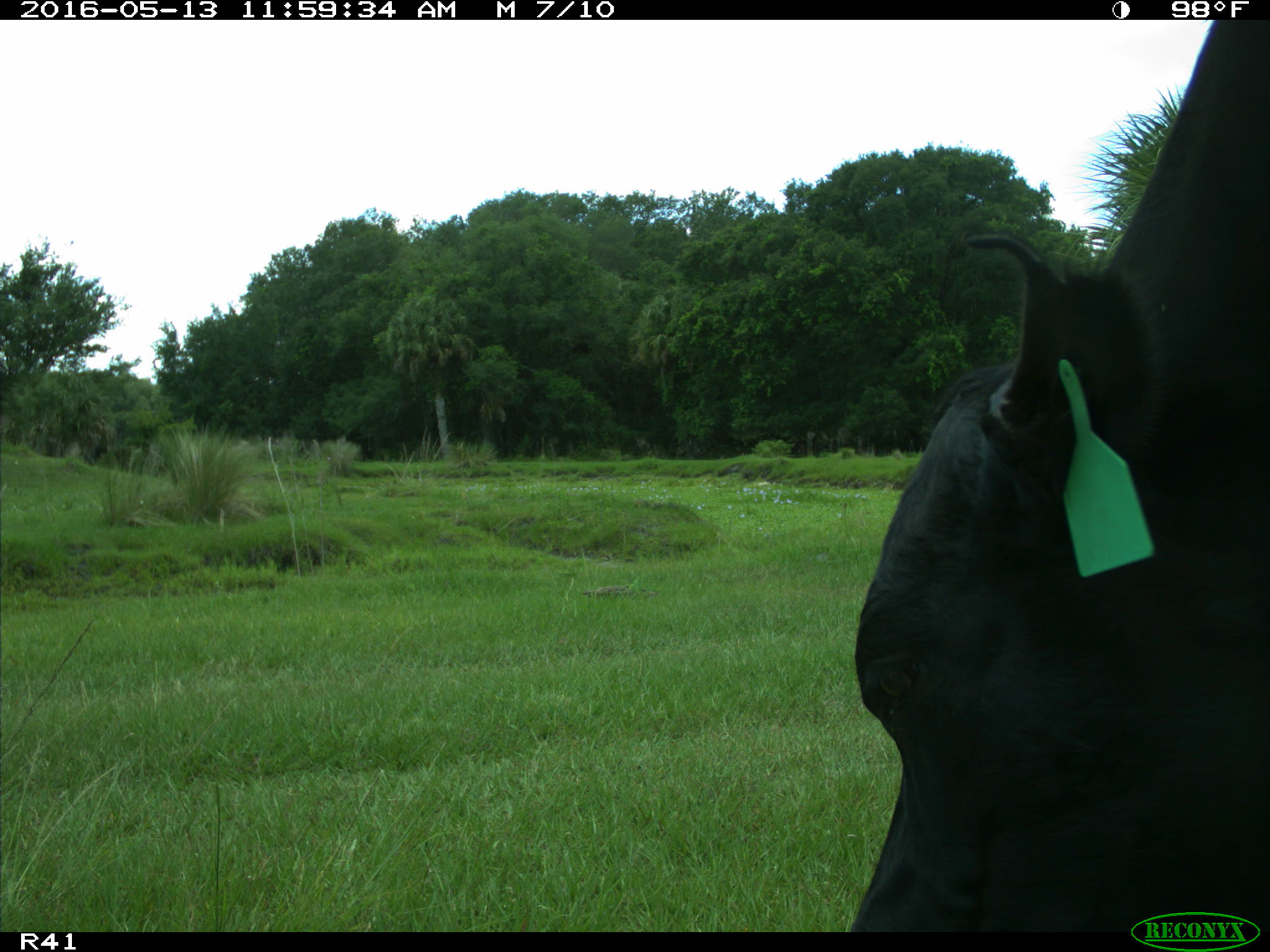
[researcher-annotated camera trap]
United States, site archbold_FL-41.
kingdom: Animalia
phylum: Chordata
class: Mammalia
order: Artiodactyla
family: Bovidae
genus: Bos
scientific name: Bos taurus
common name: domestic cow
Bos taurus (domestic cow).